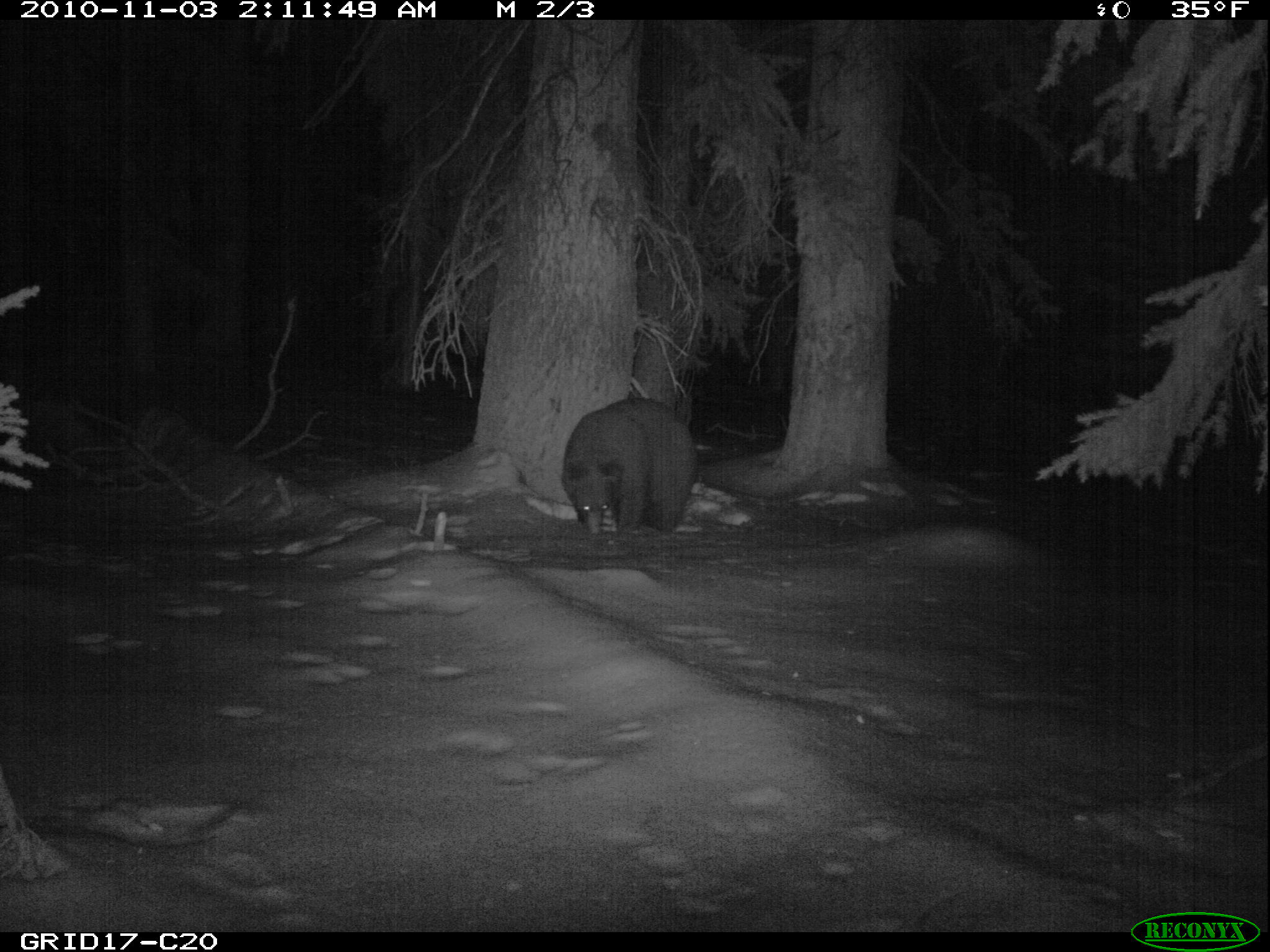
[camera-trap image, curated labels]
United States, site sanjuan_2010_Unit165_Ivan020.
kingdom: Animalia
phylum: Chordata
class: Mammalia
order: Carnivora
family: Ursidae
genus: Ursus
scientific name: Ursus americanus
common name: american black bear